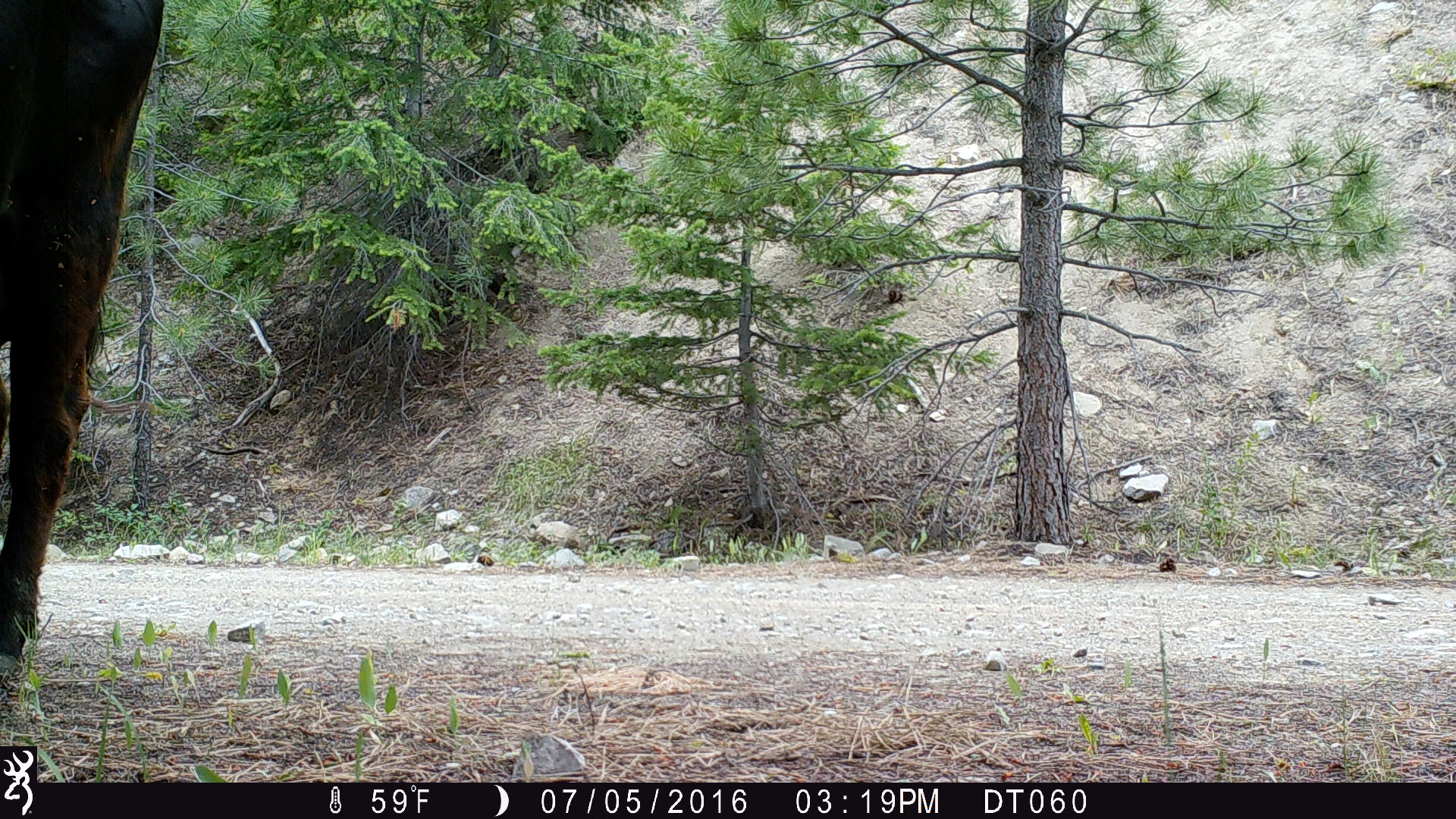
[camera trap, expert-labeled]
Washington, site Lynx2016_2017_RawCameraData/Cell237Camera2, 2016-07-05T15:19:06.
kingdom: Animalia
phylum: Chordata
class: Mammalia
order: Artiodactyla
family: Bovidae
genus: Bos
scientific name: Bos taurus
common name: domestic cattle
Domestic cattle (Bos taurus). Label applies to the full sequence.